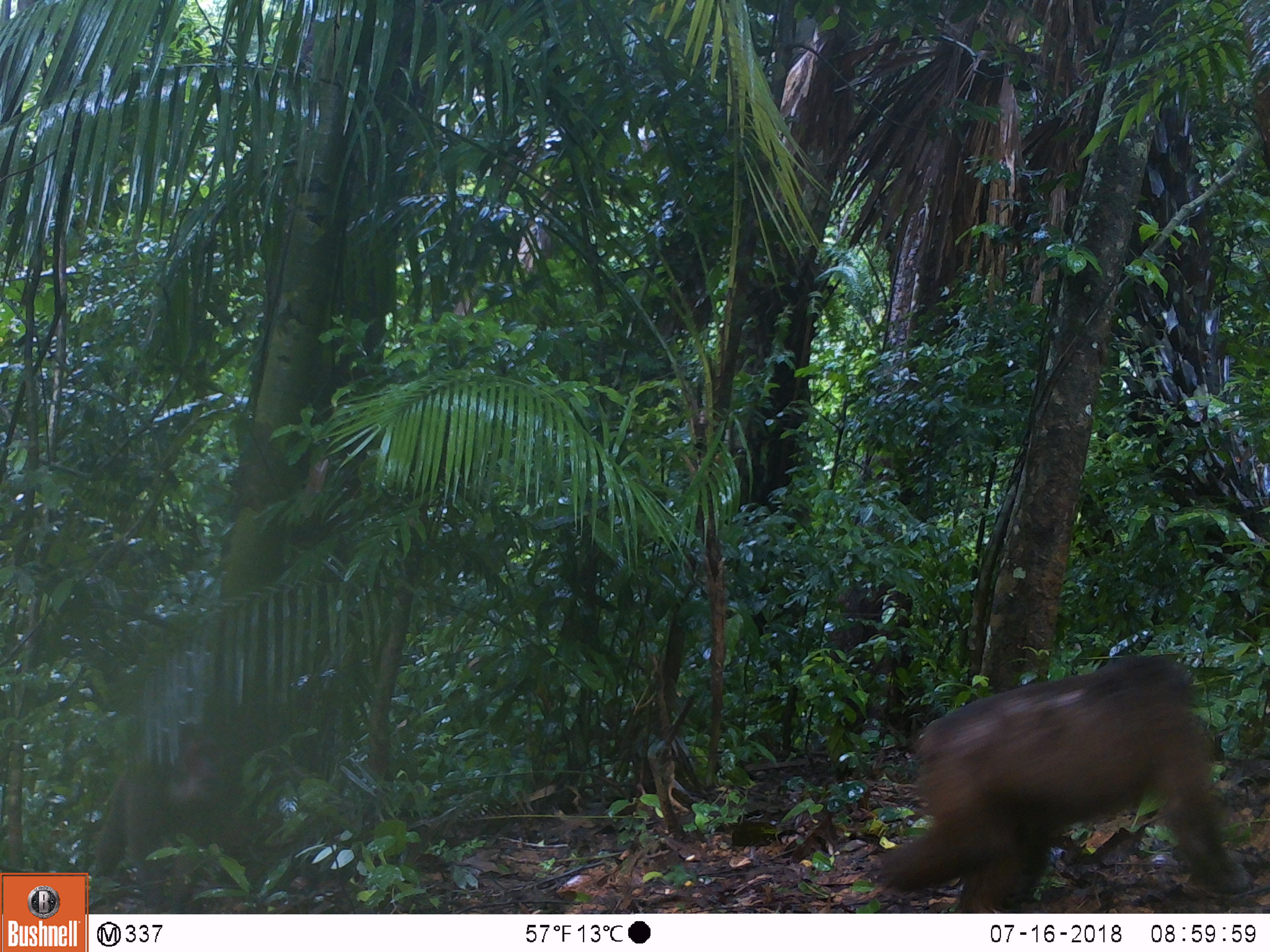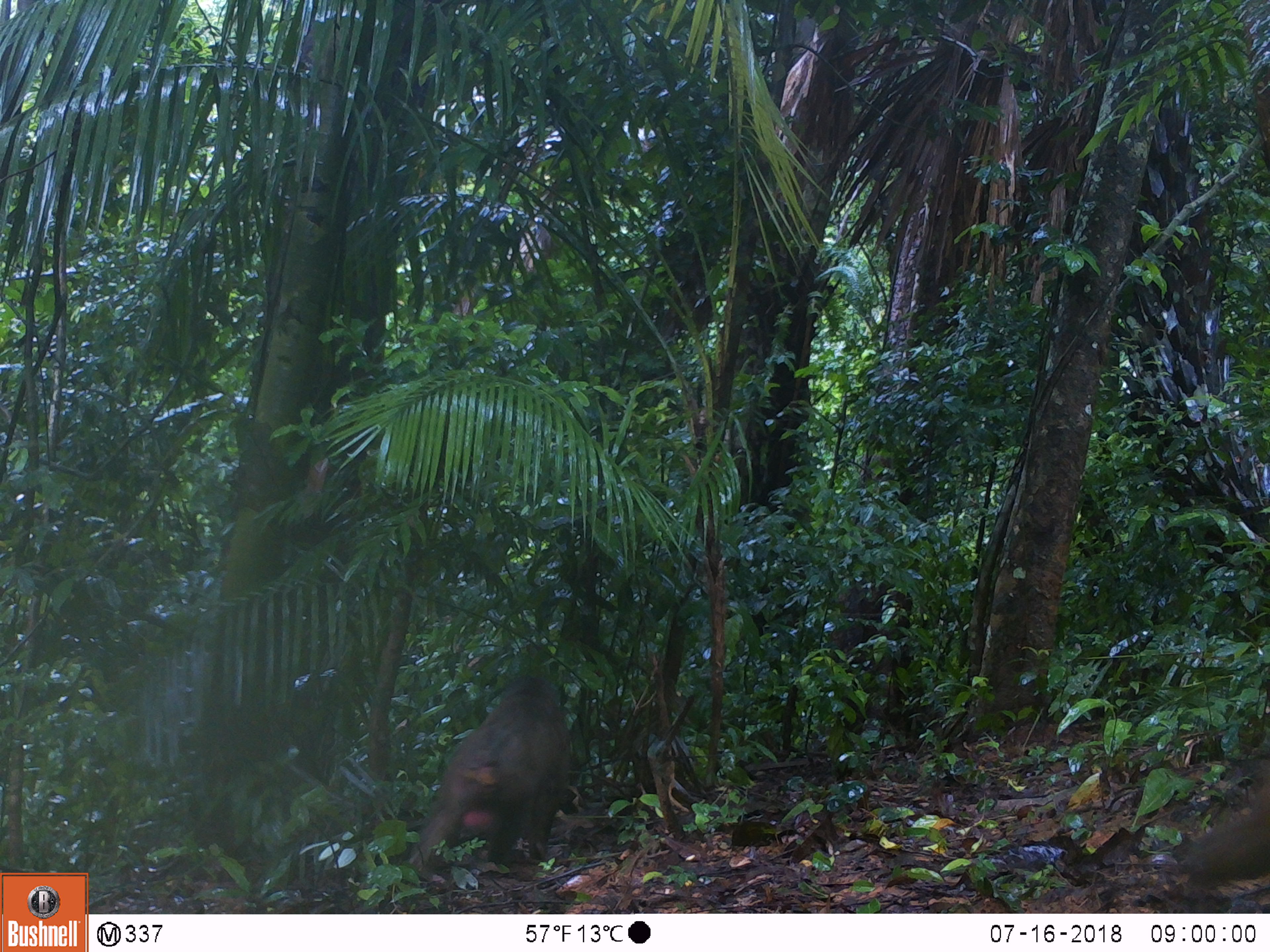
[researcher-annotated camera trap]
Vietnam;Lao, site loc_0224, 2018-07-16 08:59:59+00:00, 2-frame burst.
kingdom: Animalia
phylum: Chordata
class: Mammalia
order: Primates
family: Cercopithecidae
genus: Macaca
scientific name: Macaca arctoides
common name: stump-tailed macaque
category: stump tailed macaque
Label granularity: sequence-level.